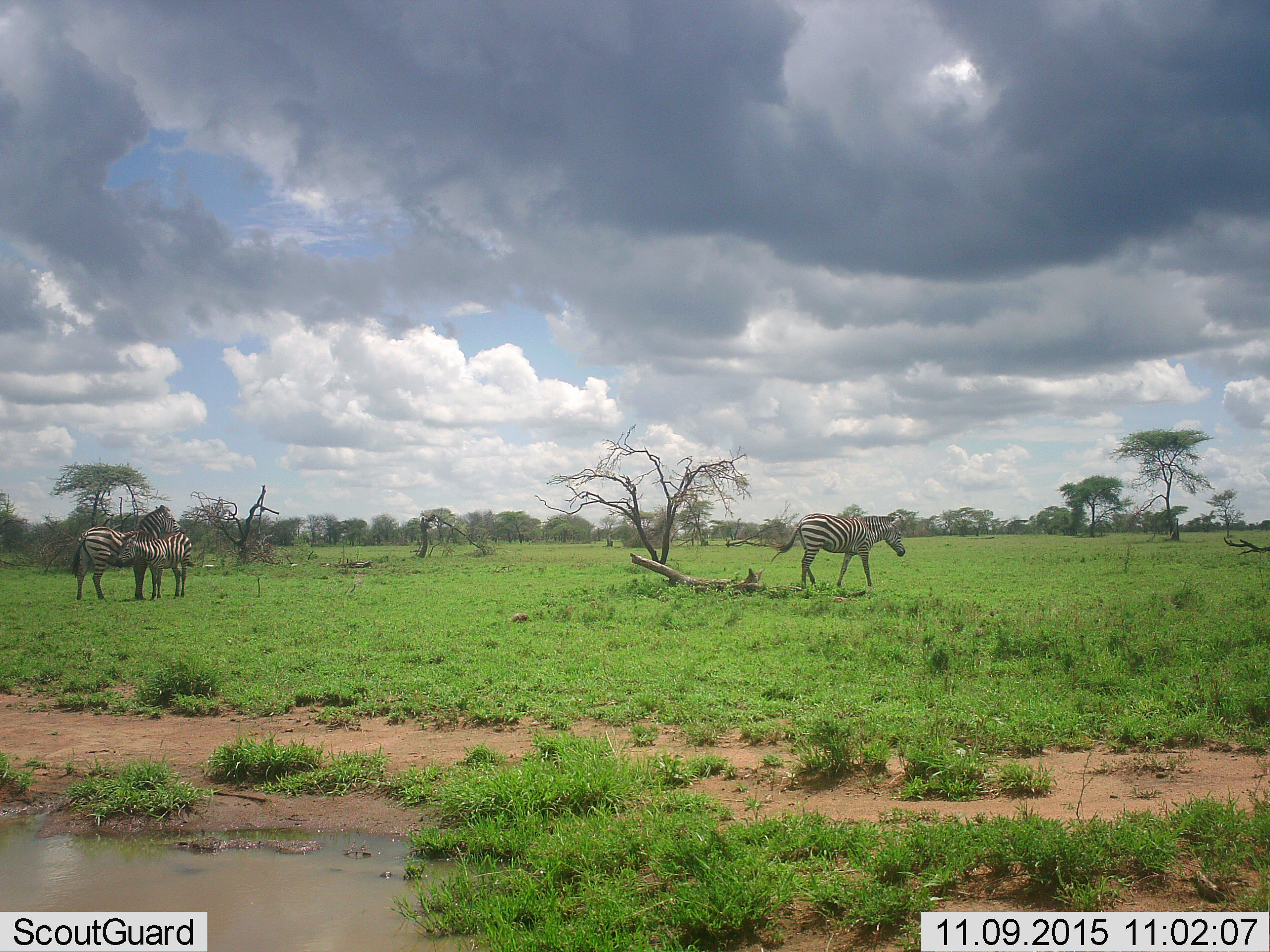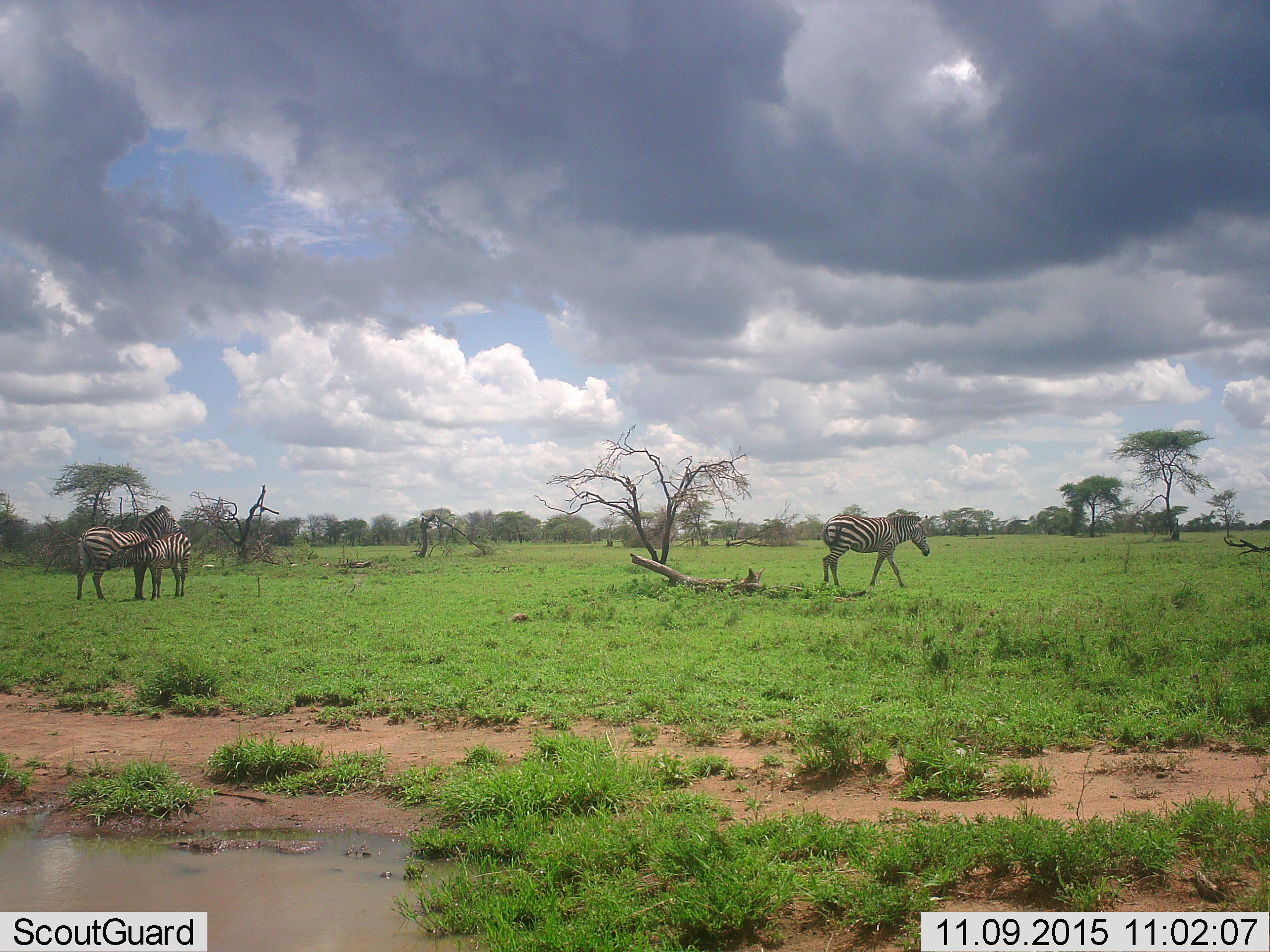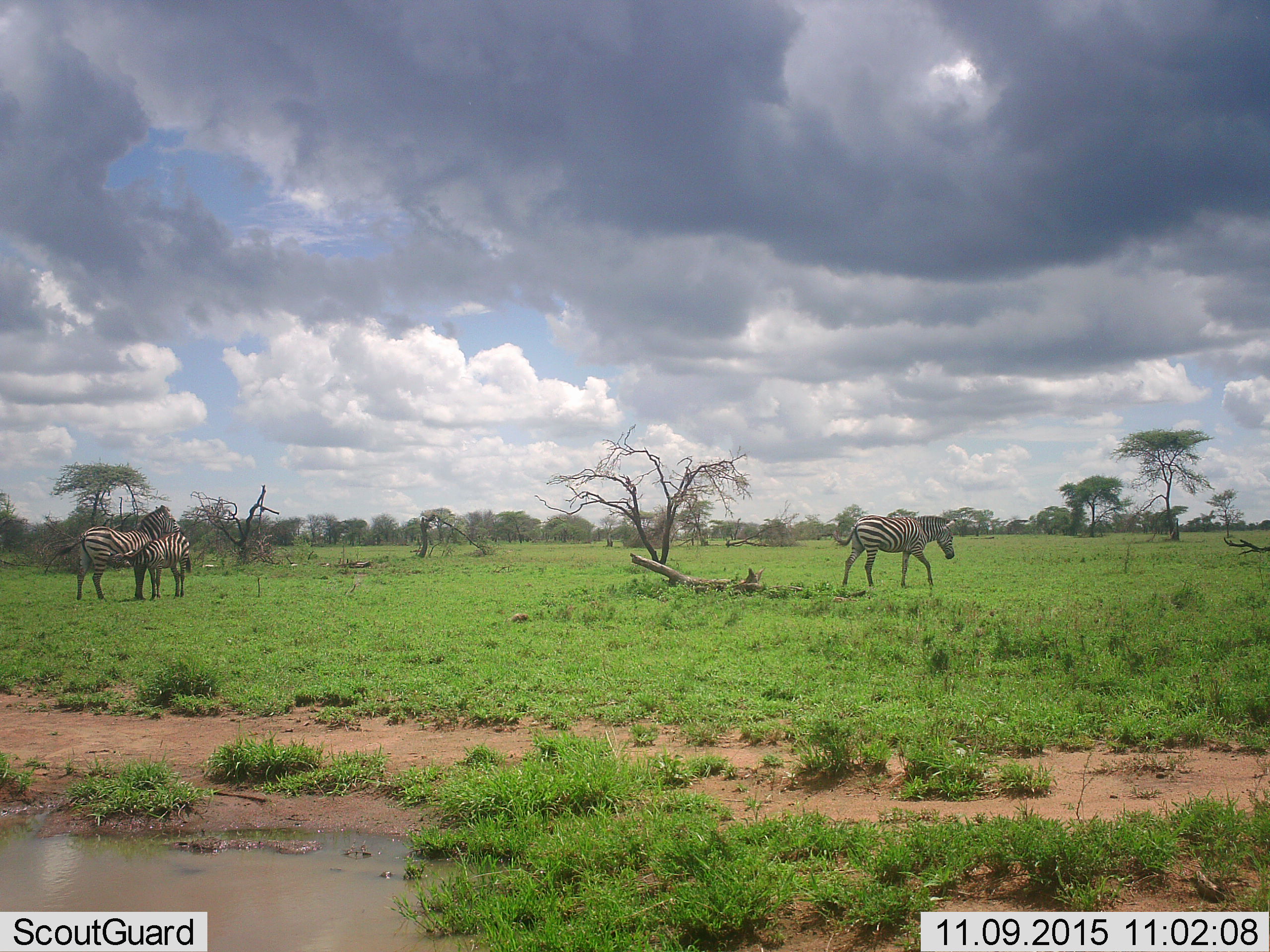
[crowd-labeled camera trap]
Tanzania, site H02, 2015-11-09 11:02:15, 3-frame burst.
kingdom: Animalia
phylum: Chordata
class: Mammalia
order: Perissodactyla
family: Equidae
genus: Equus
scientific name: Equus quagga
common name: plains zebra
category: zebra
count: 3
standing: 70%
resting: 0%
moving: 50%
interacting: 30%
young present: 90%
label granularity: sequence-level